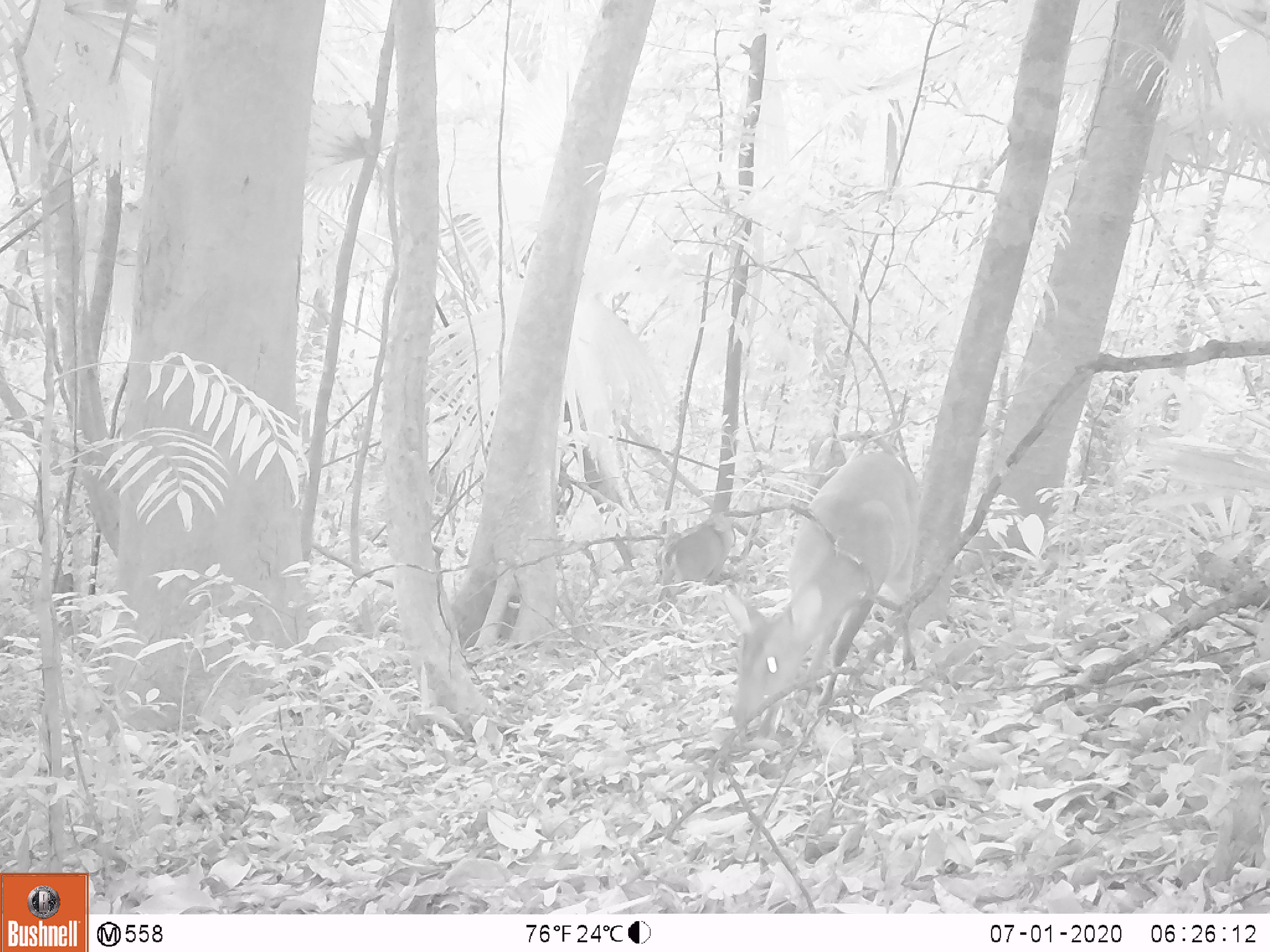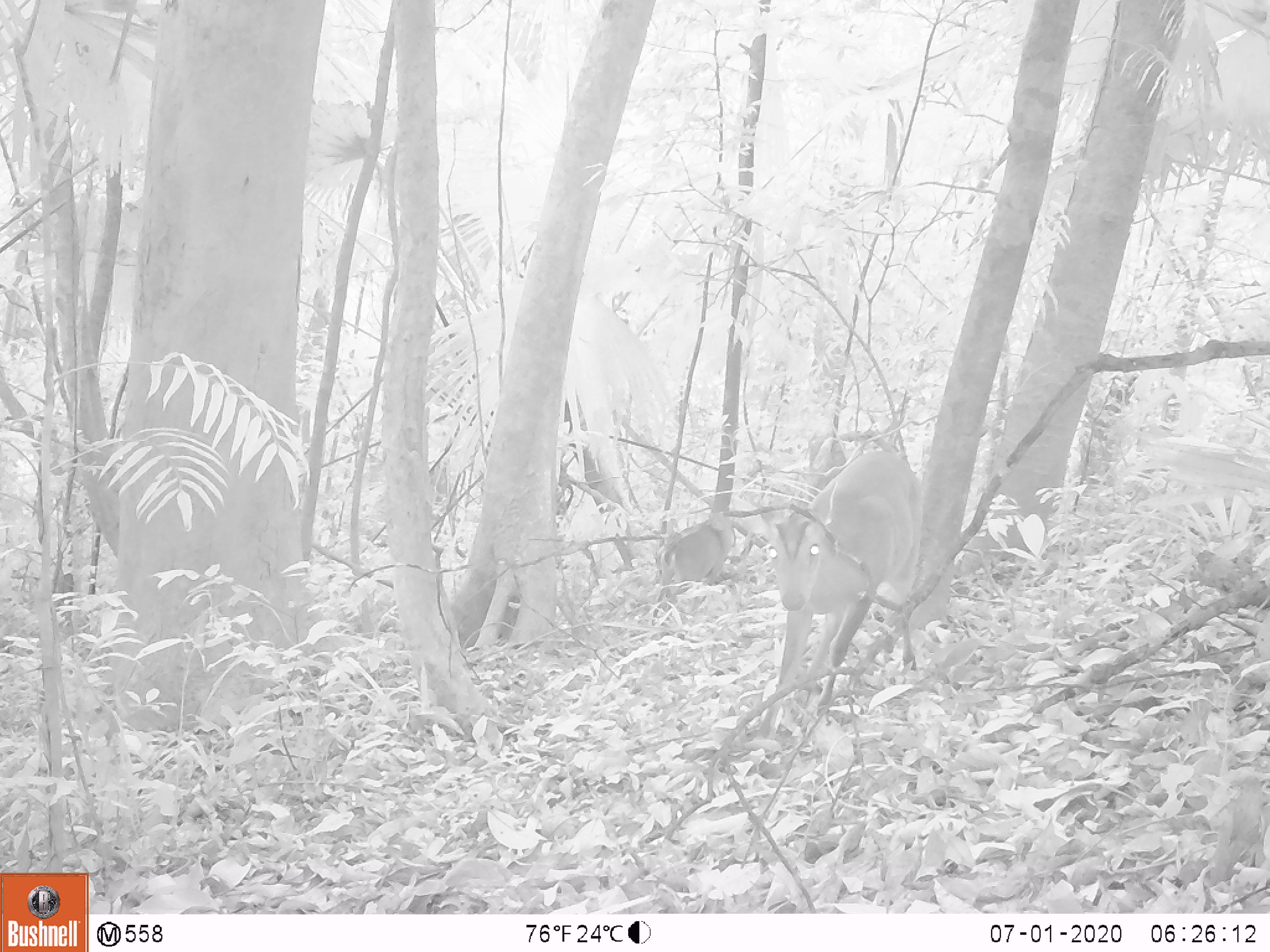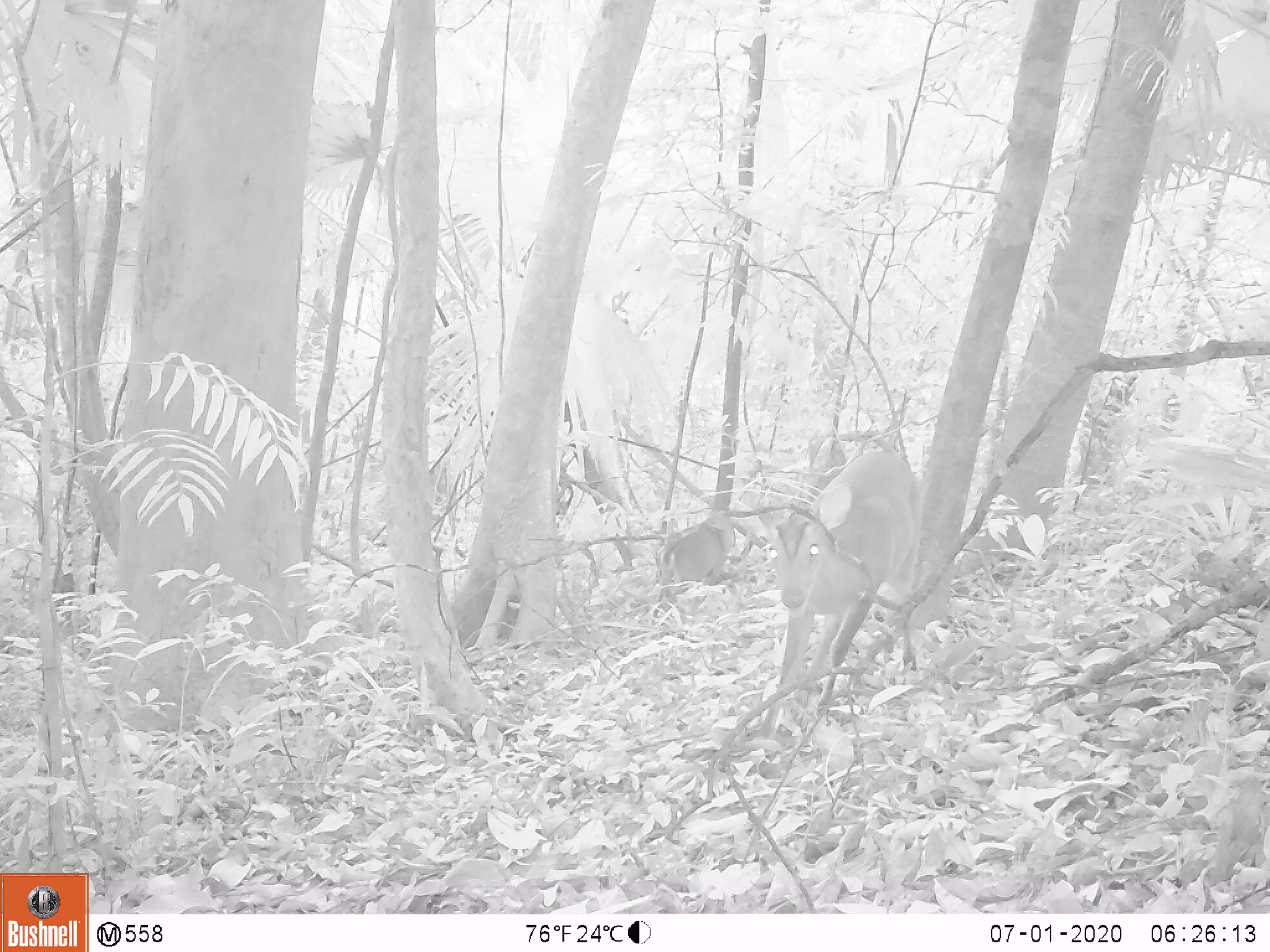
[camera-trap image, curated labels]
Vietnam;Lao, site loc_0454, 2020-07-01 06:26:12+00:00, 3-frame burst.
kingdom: Animalia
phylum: Chordata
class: Mammalia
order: Artiodactyla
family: Cervidae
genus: Muntiacus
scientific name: Muntiacus vuquangensis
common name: large-antlered muntjac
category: large antlered muntjac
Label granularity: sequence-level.